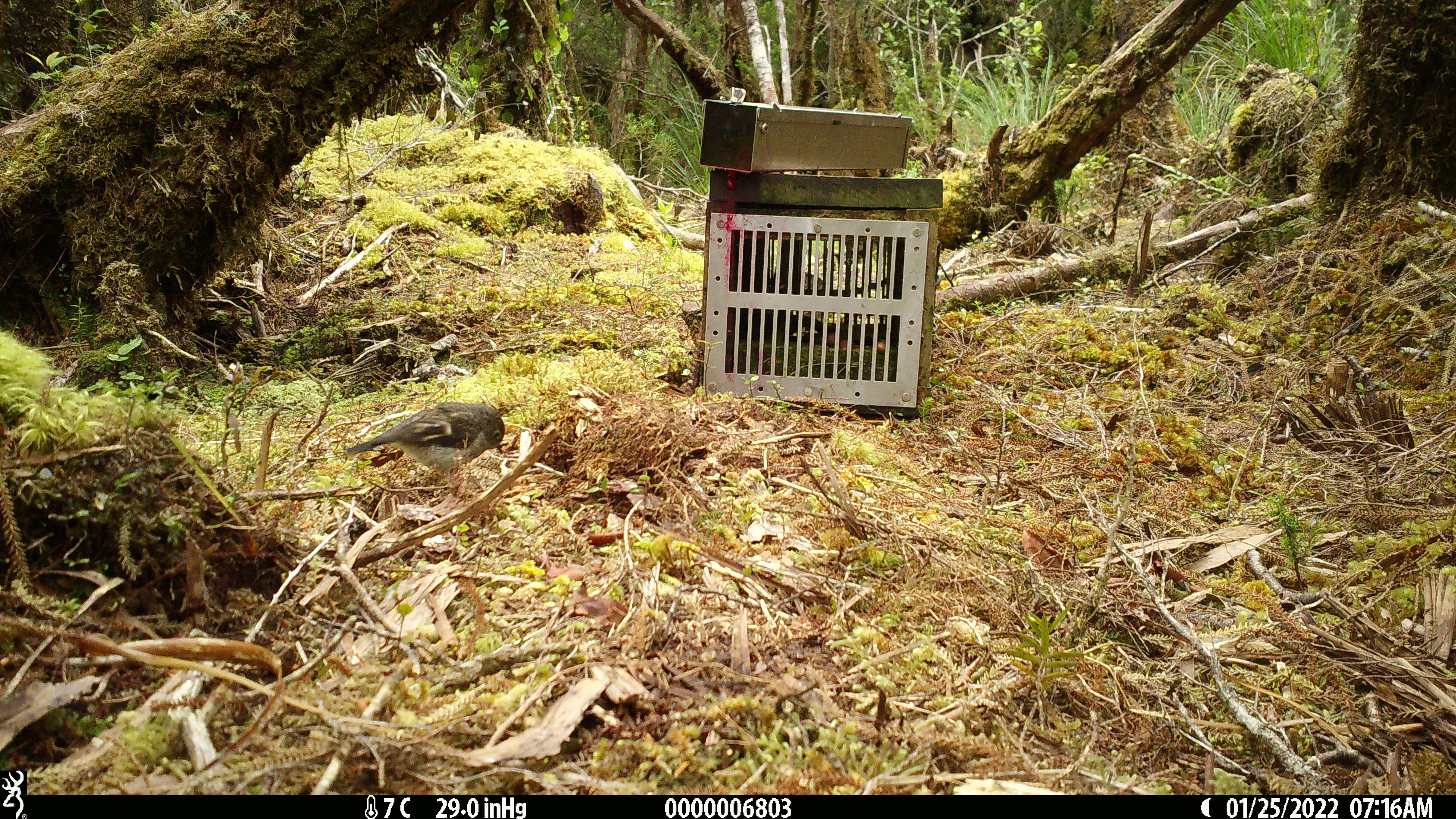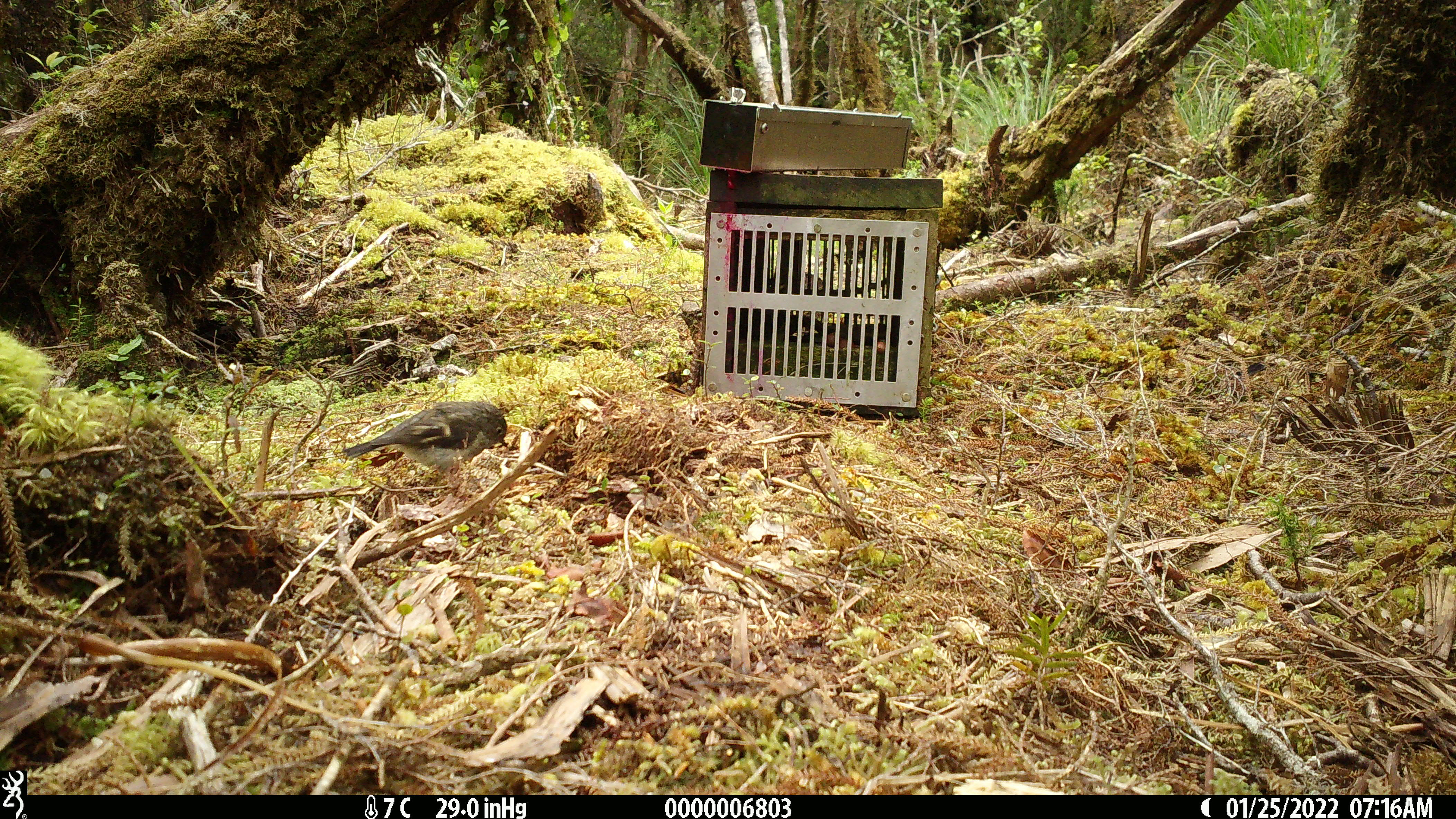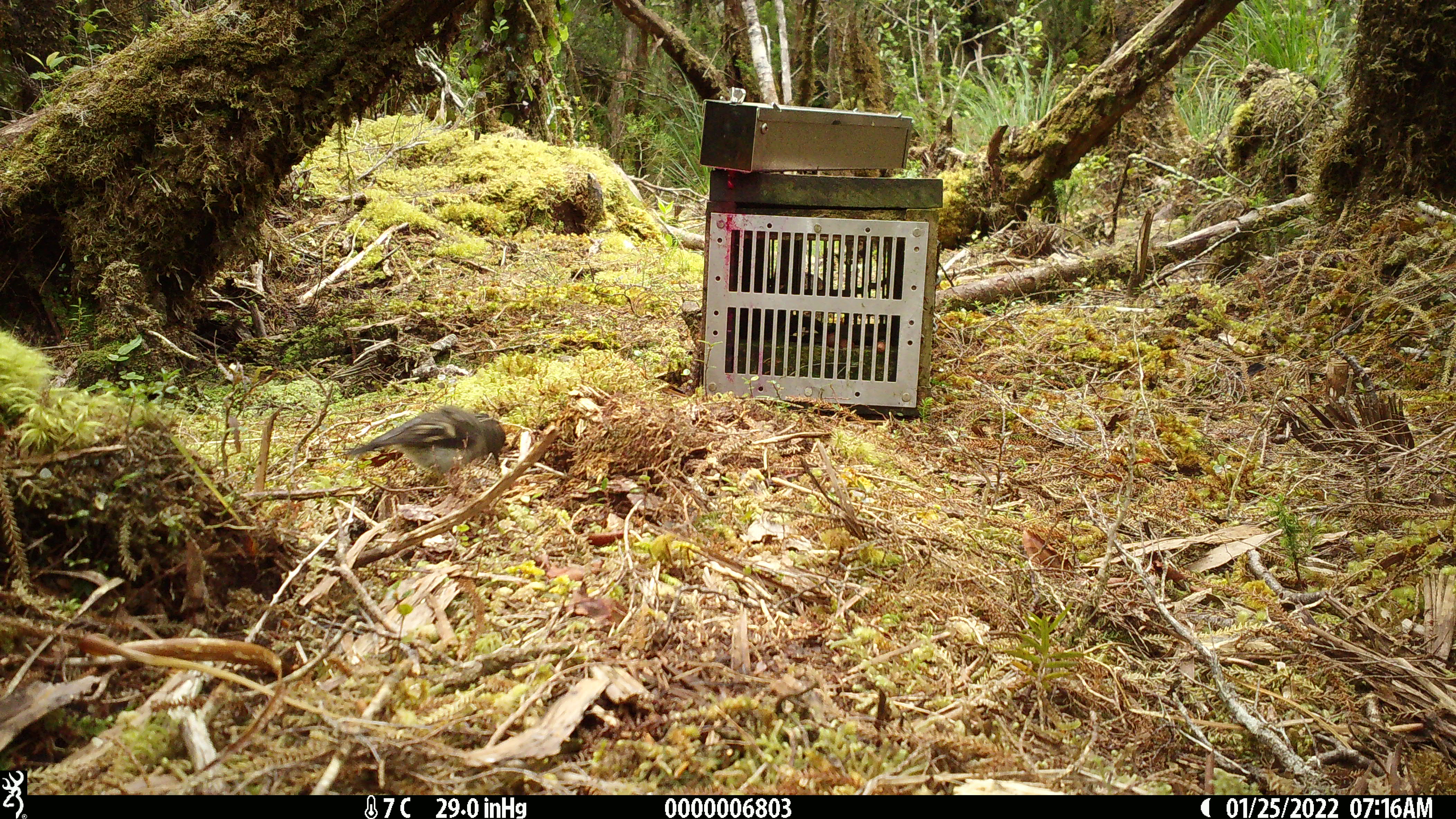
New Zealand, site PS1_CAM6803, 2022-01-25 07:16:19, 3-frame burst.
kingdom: Animalia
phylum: Chordata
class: Aves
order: Passeriformes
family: Petroicidae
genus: Petroica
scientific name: Petroica macrocephala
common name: tomtit